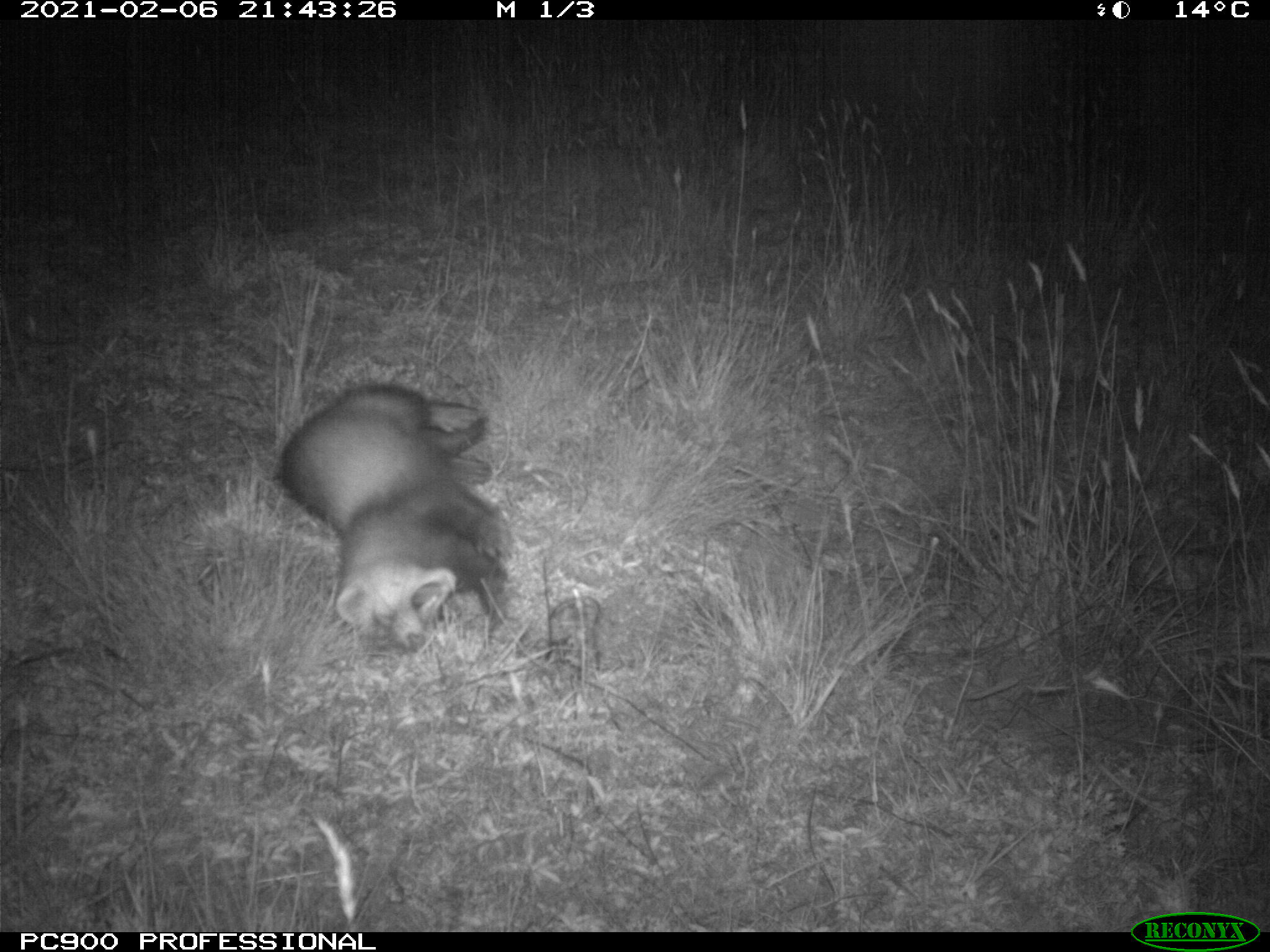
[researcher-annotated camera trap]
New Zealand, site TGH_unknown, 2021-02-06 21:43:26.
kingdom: Animalia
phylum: Chordata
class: Mammalia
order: Carnivora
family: Mustelidae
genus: Mustela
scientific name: Mustela furo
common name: ferret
Ferret (Mustela furo).